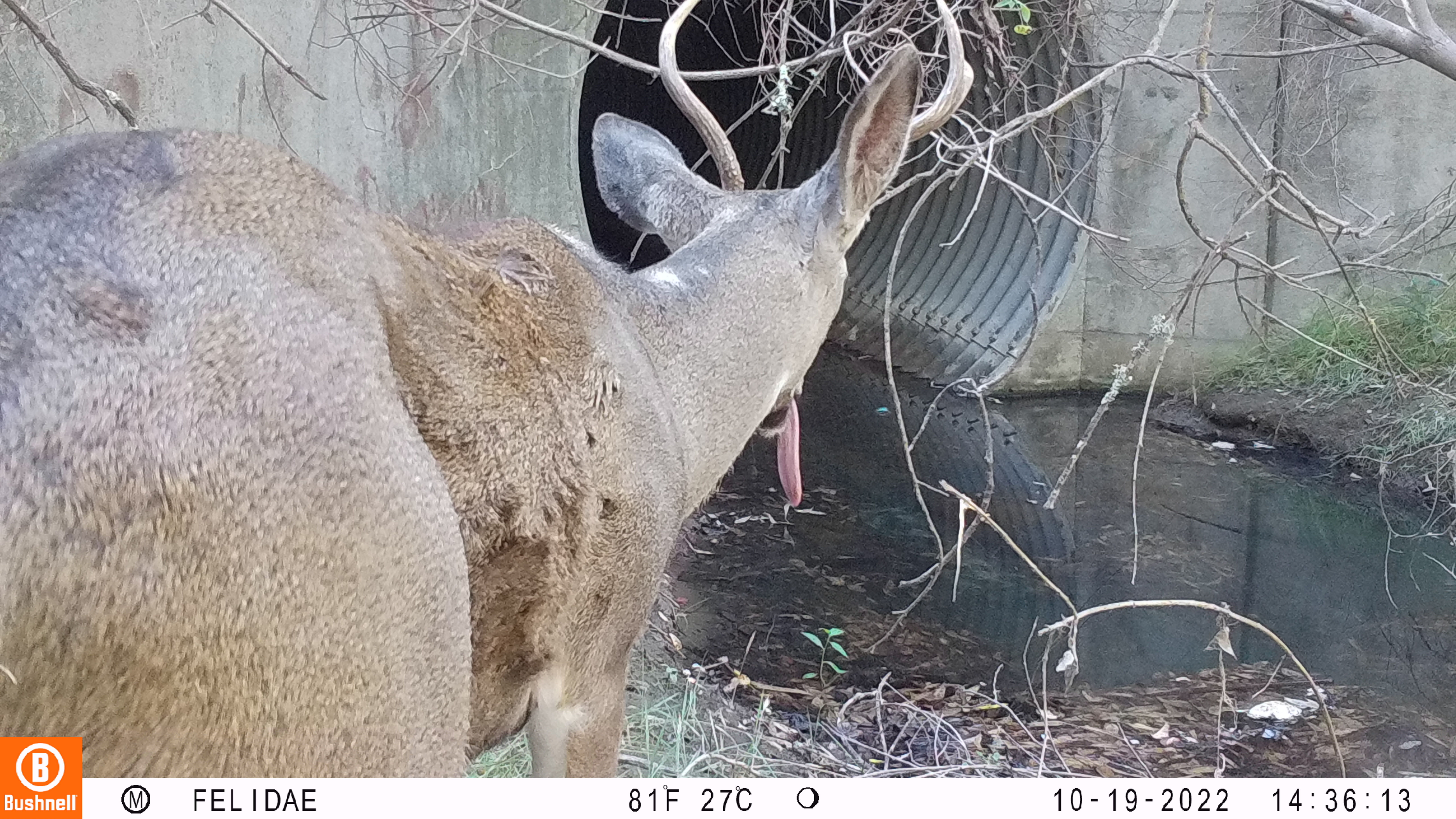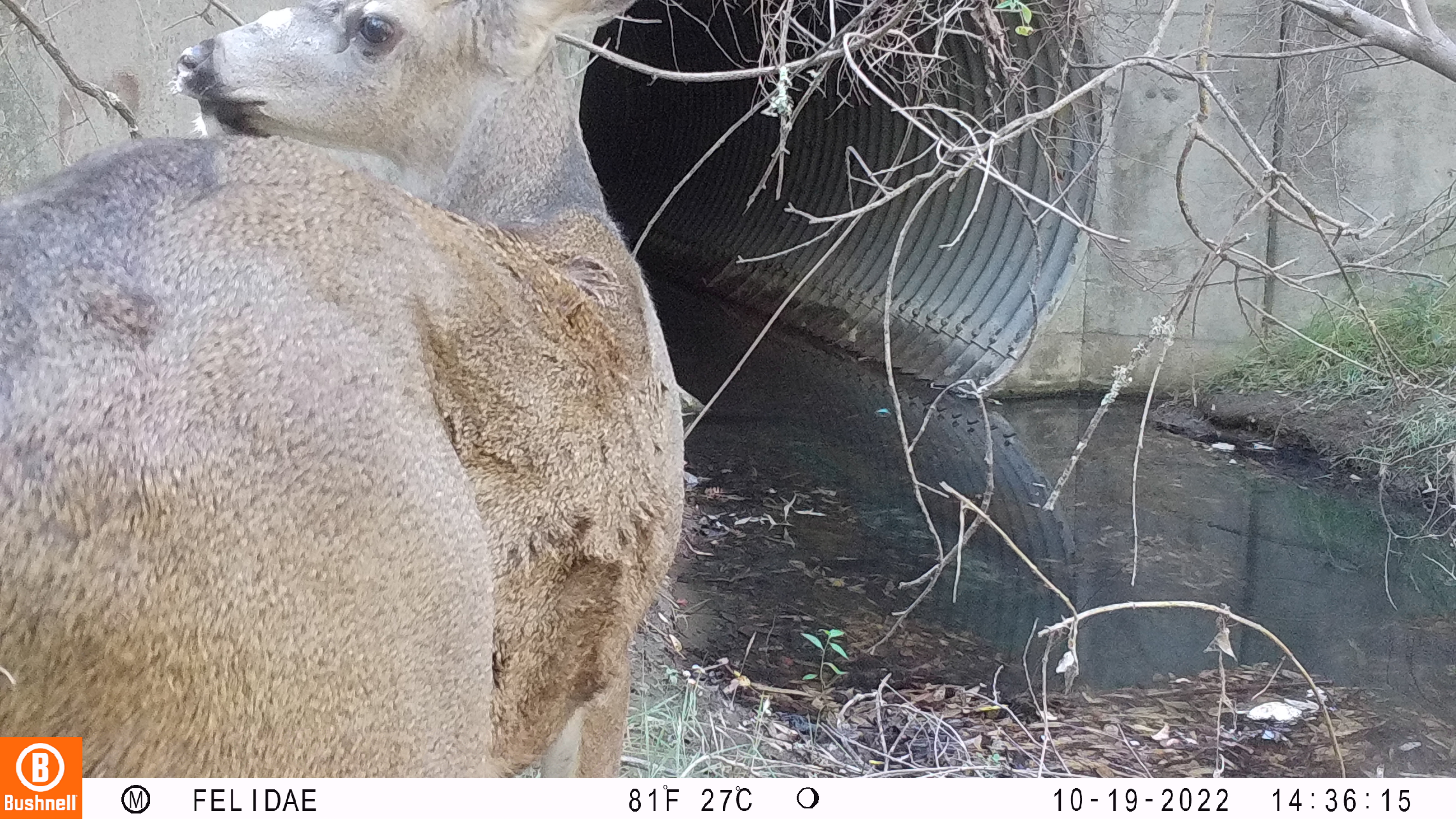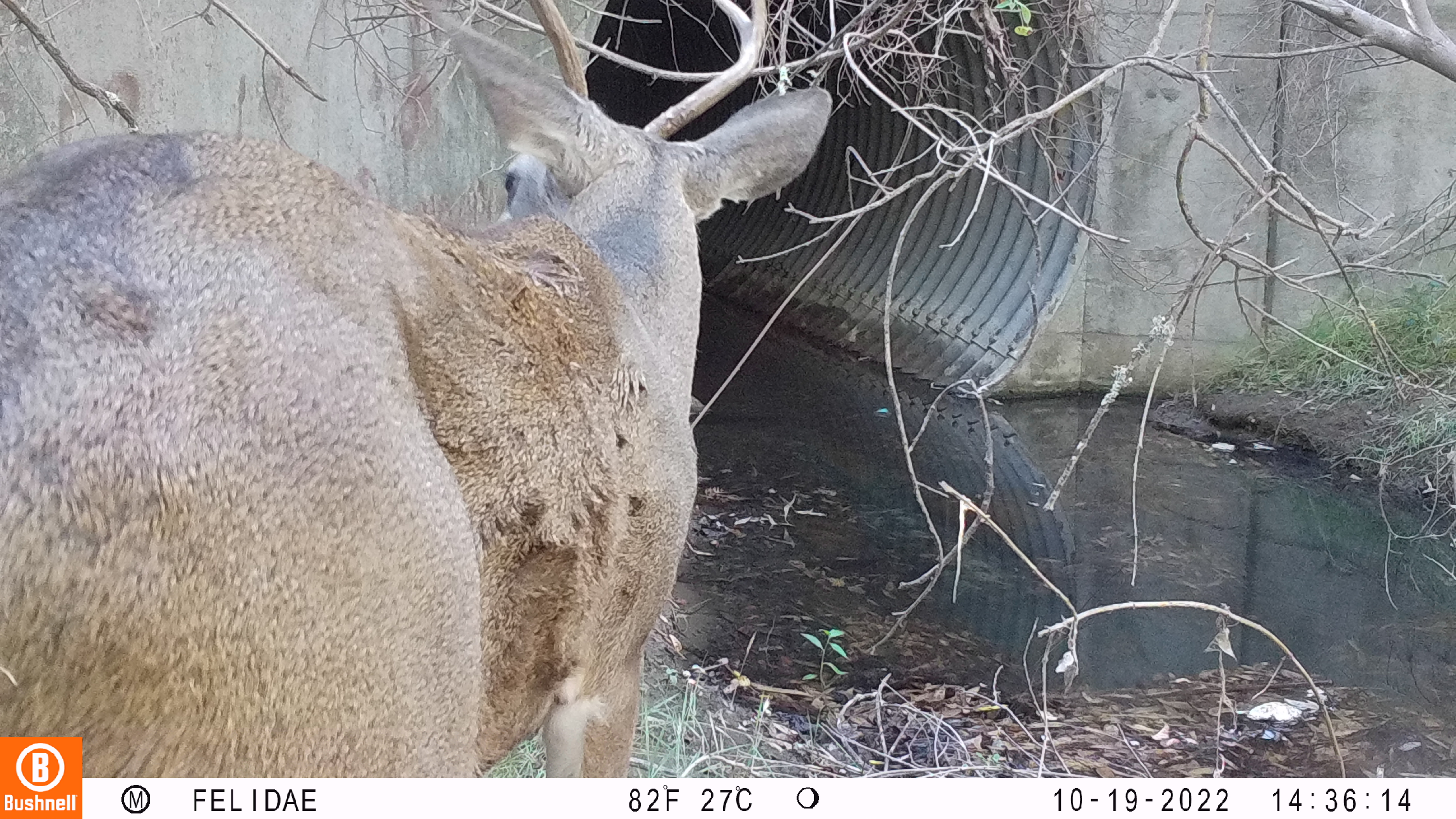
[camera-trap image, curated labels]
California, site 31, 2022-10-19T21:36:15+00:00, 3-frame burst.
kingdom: Animalia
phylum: Chordata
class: Mammalia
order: Artiodactyla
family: Cervidae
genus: Odocoileus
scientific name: Odocoileus hemionus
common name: mule deer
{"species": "mule deer (Odocoileus hemionus)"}